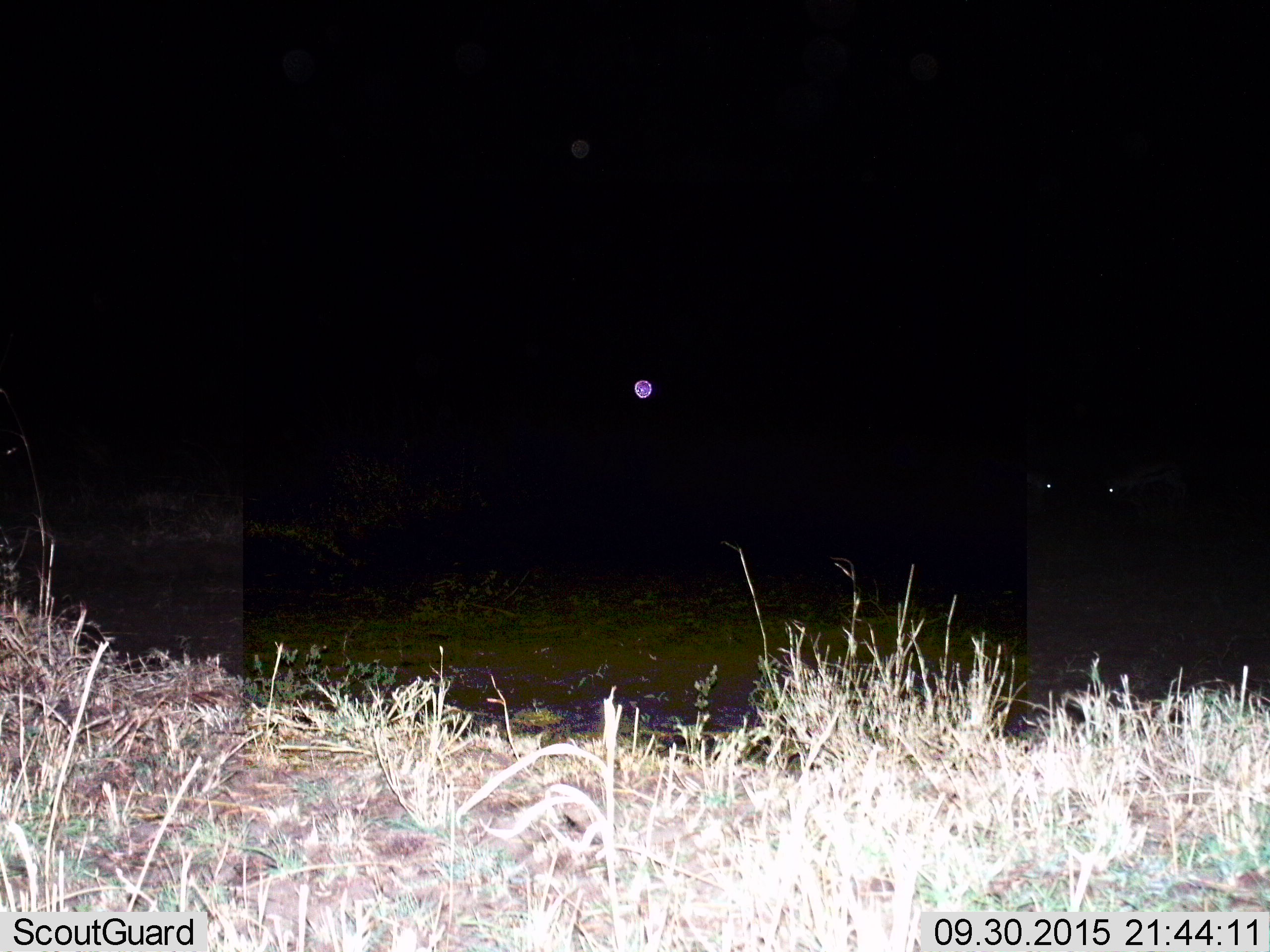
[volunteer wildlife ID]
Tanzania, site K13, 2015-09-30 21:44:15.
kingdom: Animalia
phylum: Chordata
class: Mammalia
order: Artiodactyla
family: Bovidae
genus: Eudorcas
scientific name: Eudorcas thomsonii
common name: thomson's gazelle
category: gazellethomsons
Gazellethomsons (thomson's gazelle) (Eudorcas thomsonii), count 2. Behavior (volunteer vote fractions): standing 67%, resting 0%, moving 0%, interacting 33%. Young present (vote fraction): 0%. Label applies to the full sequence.